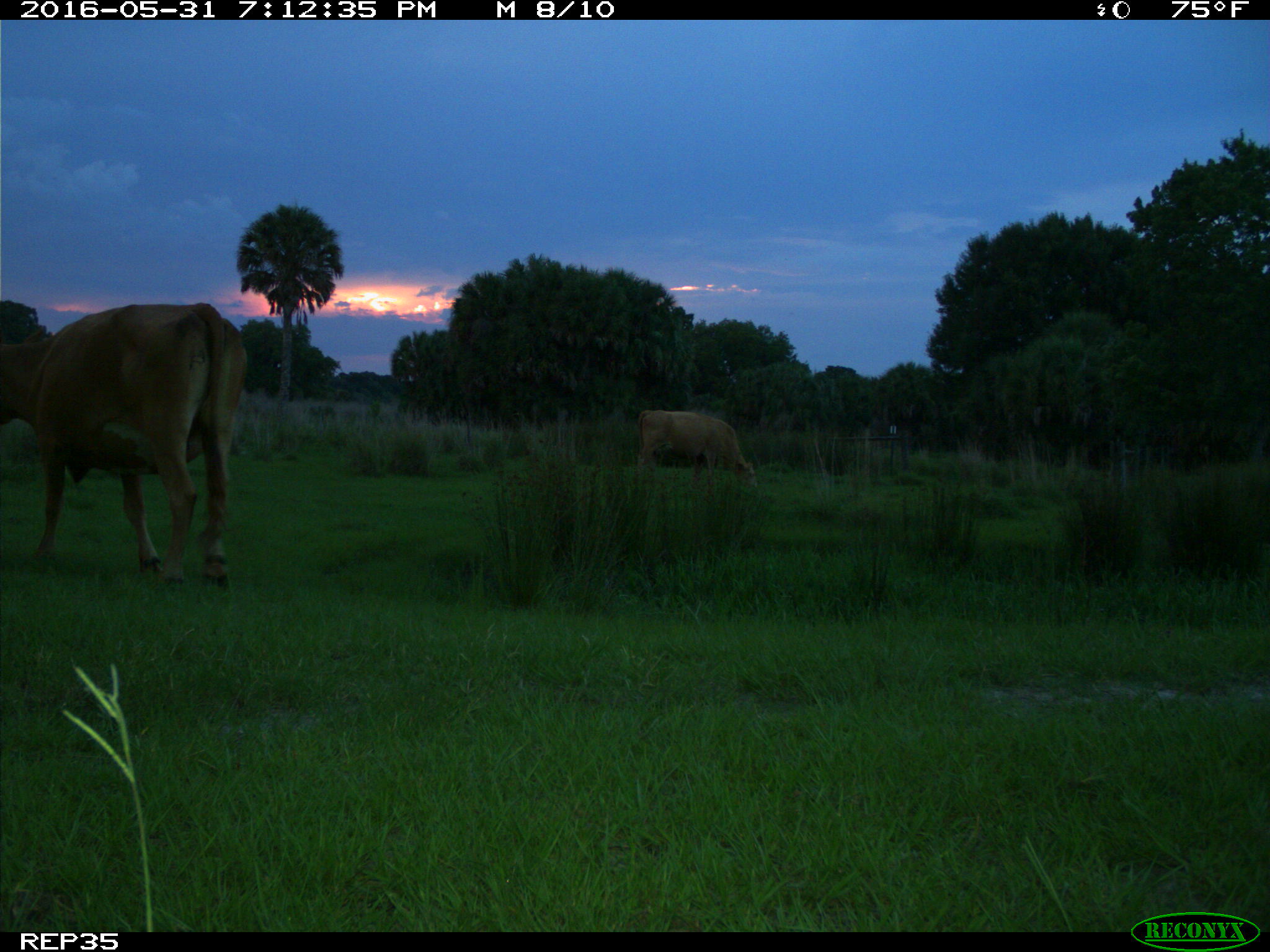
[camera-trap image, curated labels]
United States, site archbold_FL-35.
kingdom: Animalia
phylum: Chordata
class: Mammalia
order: Artiodactyla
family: Bovidae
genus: Bos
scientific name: Bos taurus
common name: domestic cow